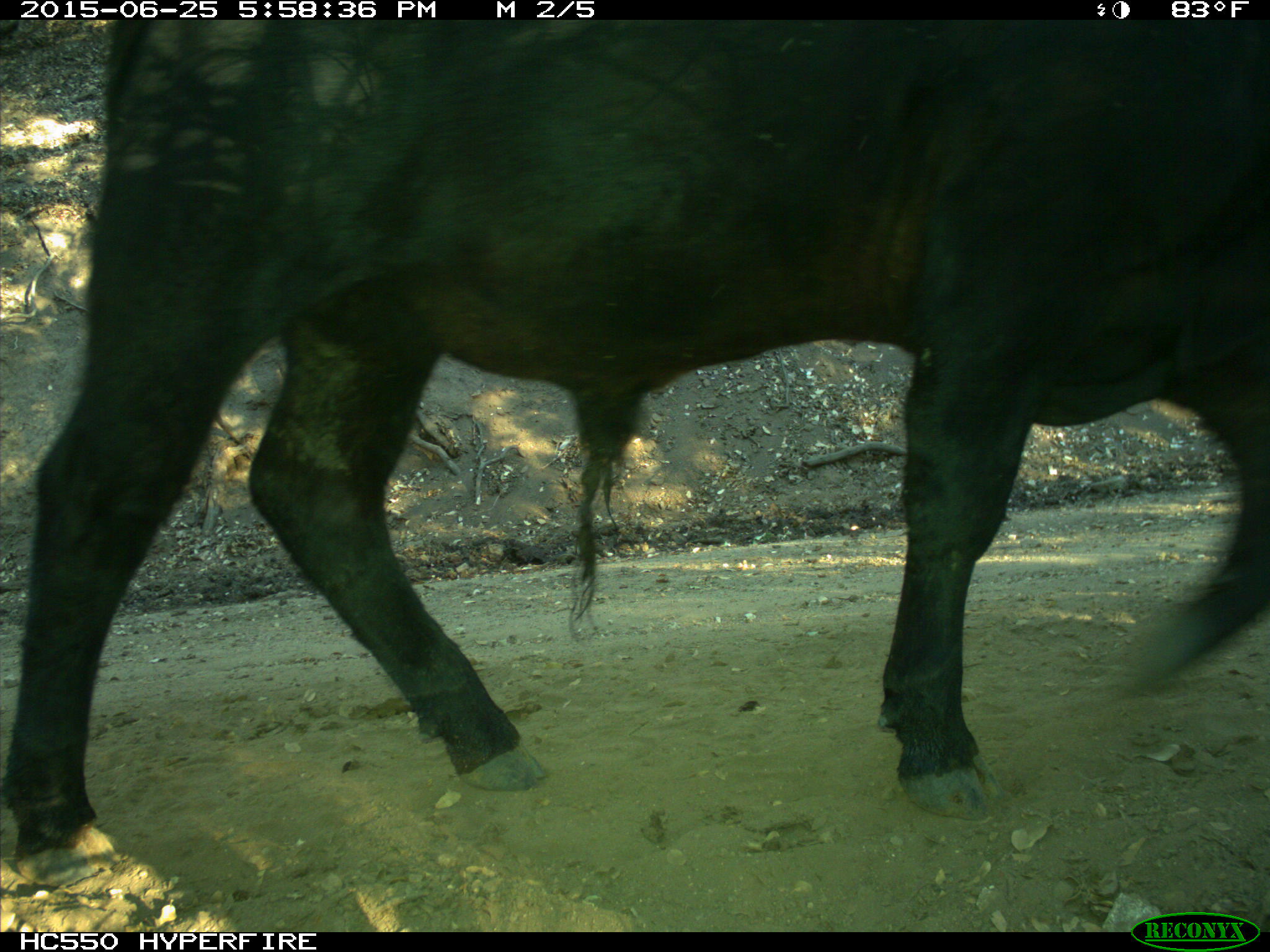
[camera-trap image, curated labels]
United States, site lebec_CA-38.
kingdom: Animalia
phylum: Chordata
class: Mammalia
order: Artiodactyla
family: Bovidae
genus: Bos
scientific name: Bos taurus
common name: domestic cow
Bos taurus (domestic cow).